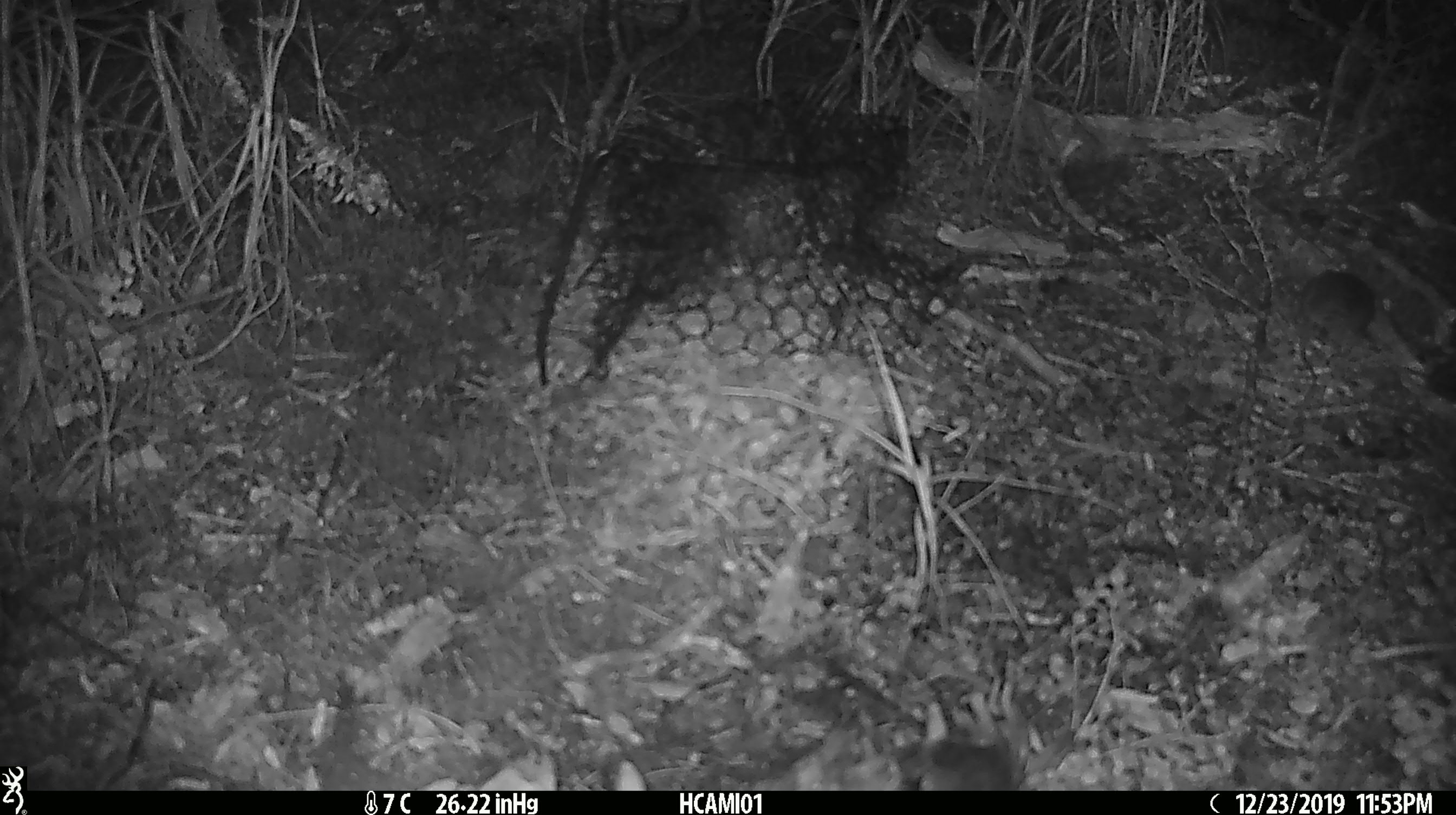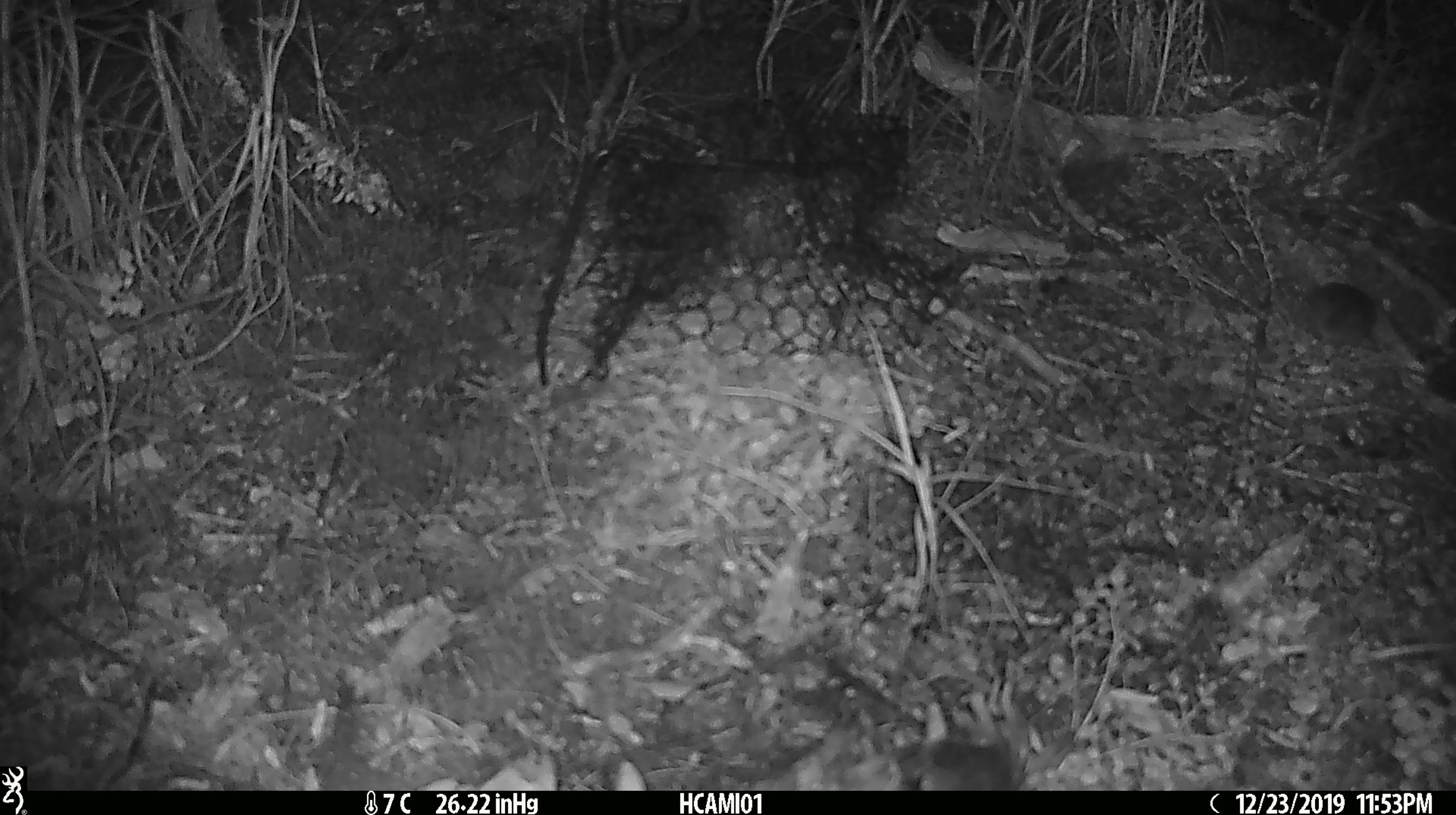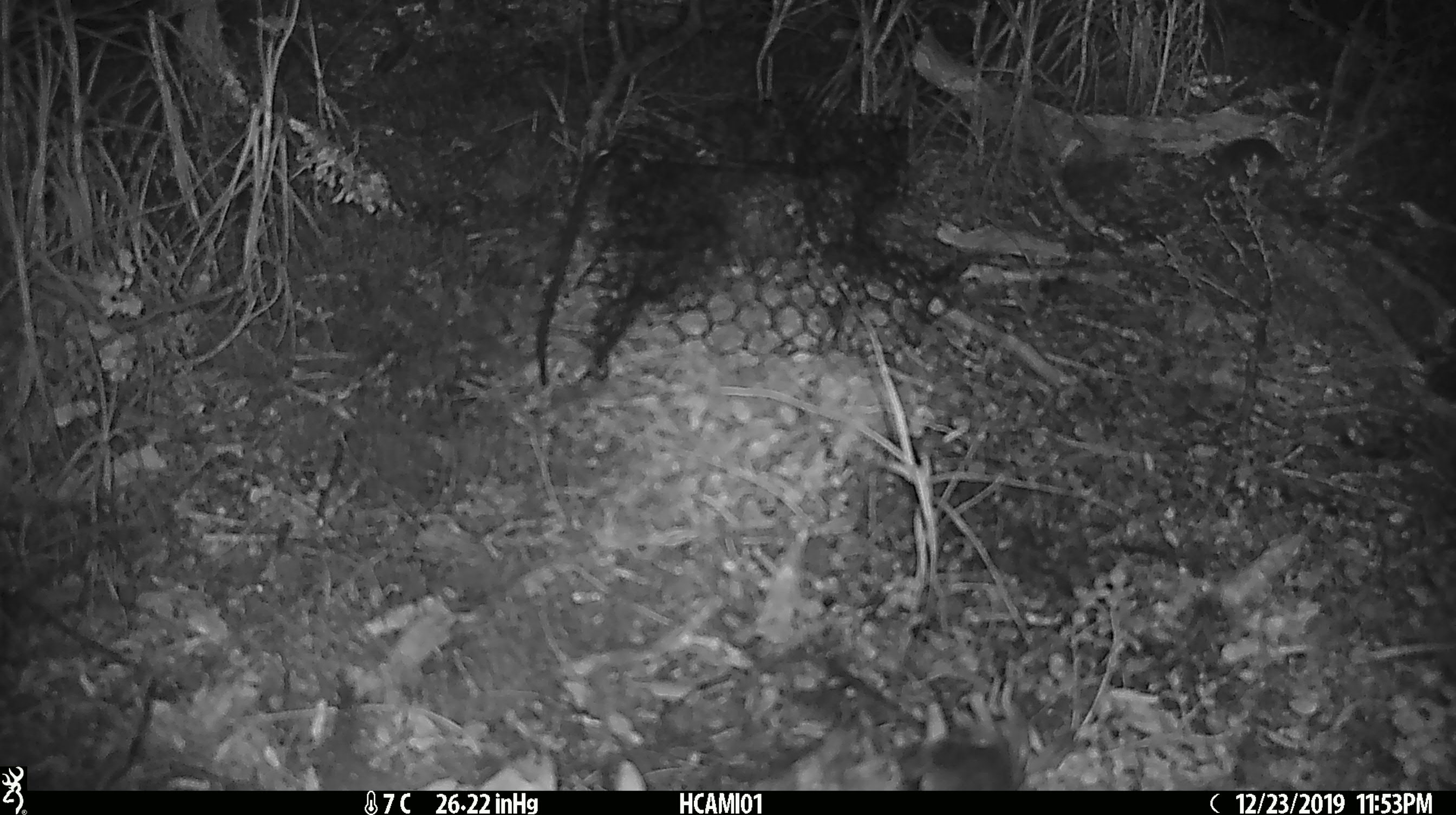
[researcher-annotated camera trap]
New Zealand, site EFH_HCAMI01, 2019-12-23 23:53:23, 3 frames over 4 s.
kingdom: Animalia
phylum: Chordata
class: Mammalia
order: Rodentia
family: Muridae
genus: Mus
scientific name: Mus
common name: mouse